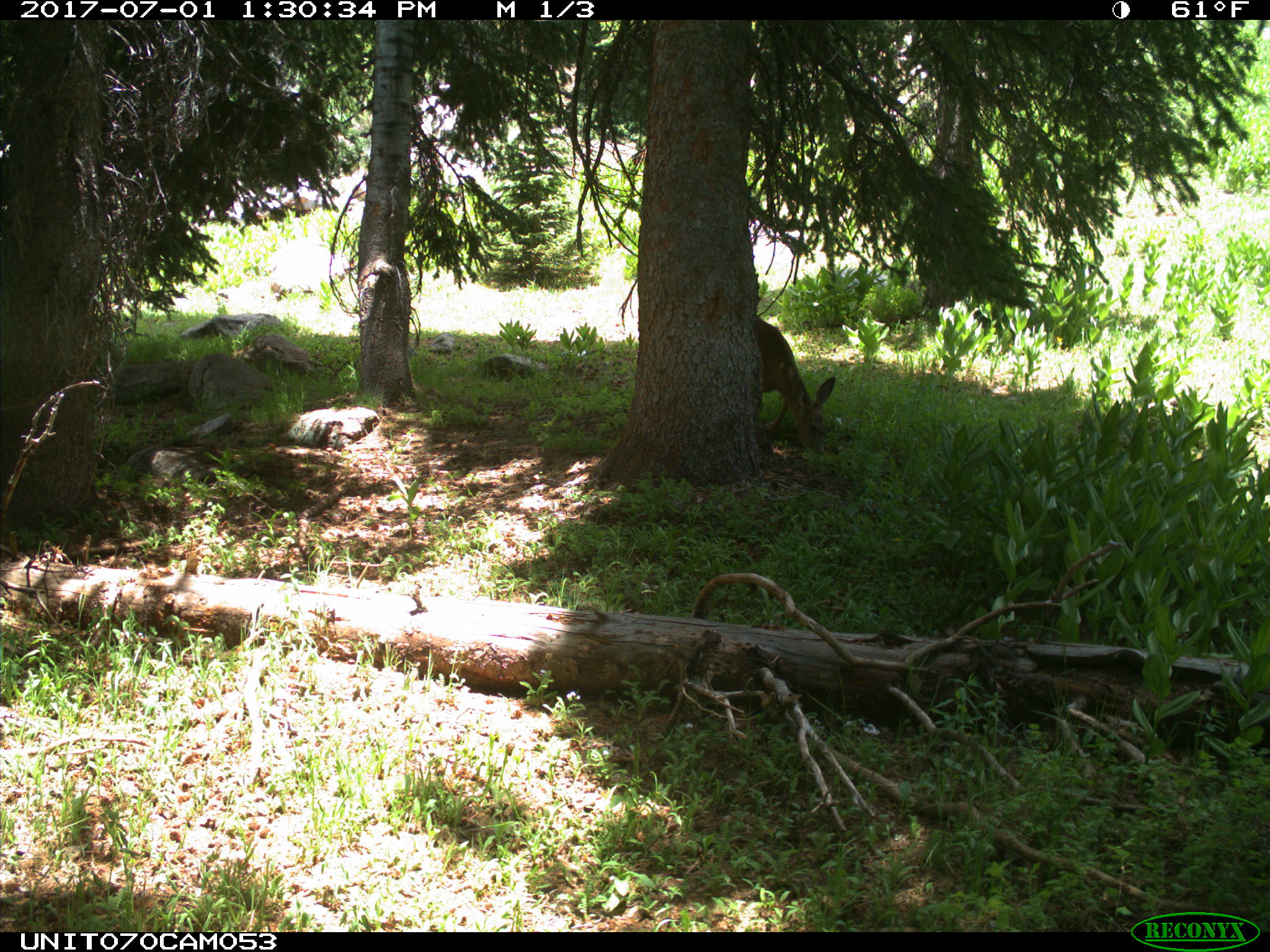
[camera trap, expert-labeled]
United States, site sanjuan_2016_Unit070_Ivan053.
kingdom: Animalia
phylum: Chordata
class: Mammalia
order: Artiodactyla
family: Cervidae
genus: Odocoileus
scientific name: Odocoileus hemionus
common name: mule deer